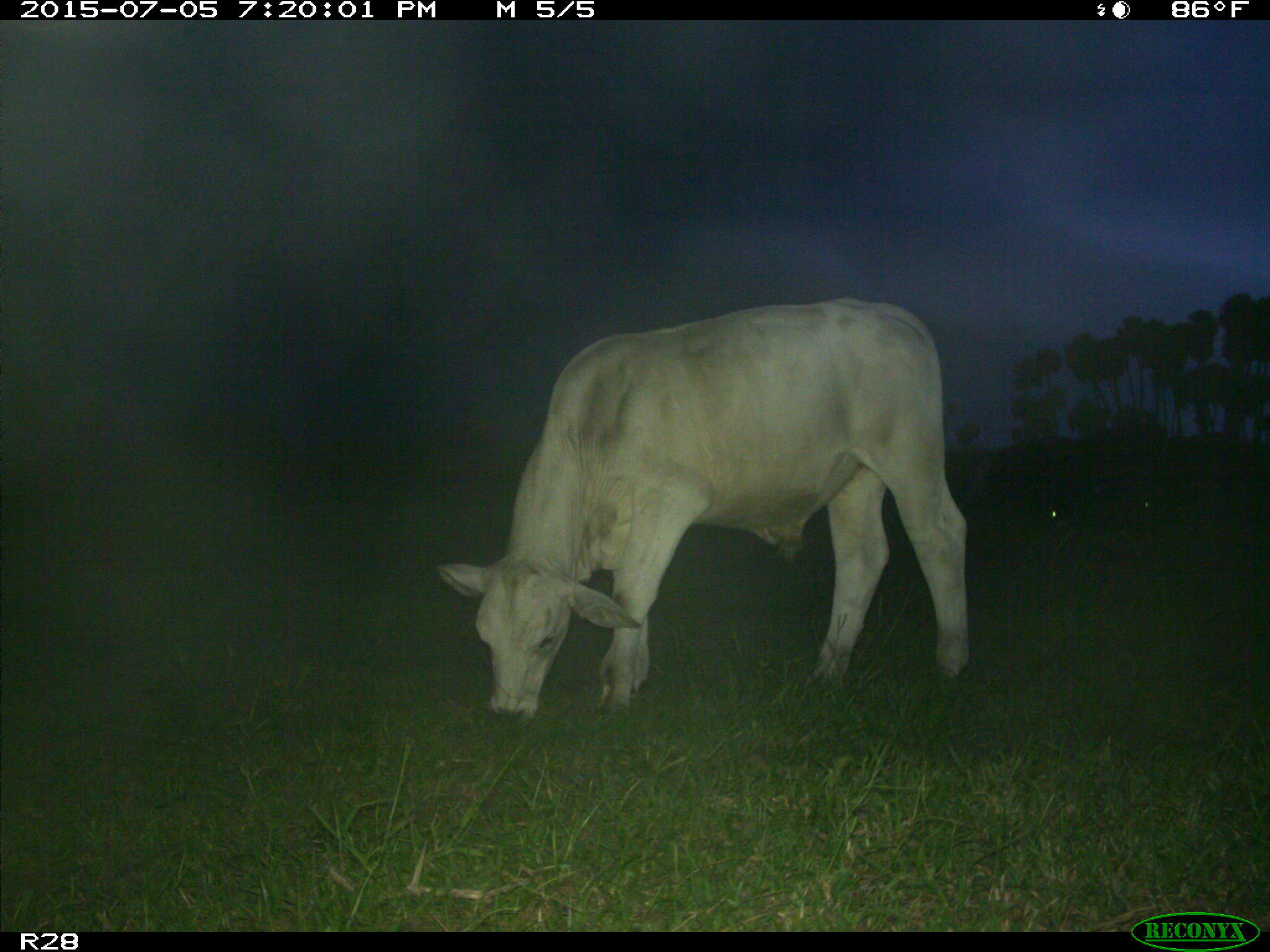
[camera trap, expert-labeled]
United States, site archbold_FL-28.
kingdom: Animalia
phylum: Chordata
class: Mammalia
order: Artiodactyla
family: Bovidae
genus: Bos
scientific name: Bos taurus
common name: domestic cow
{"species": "Bos taurus (domestic cow)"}